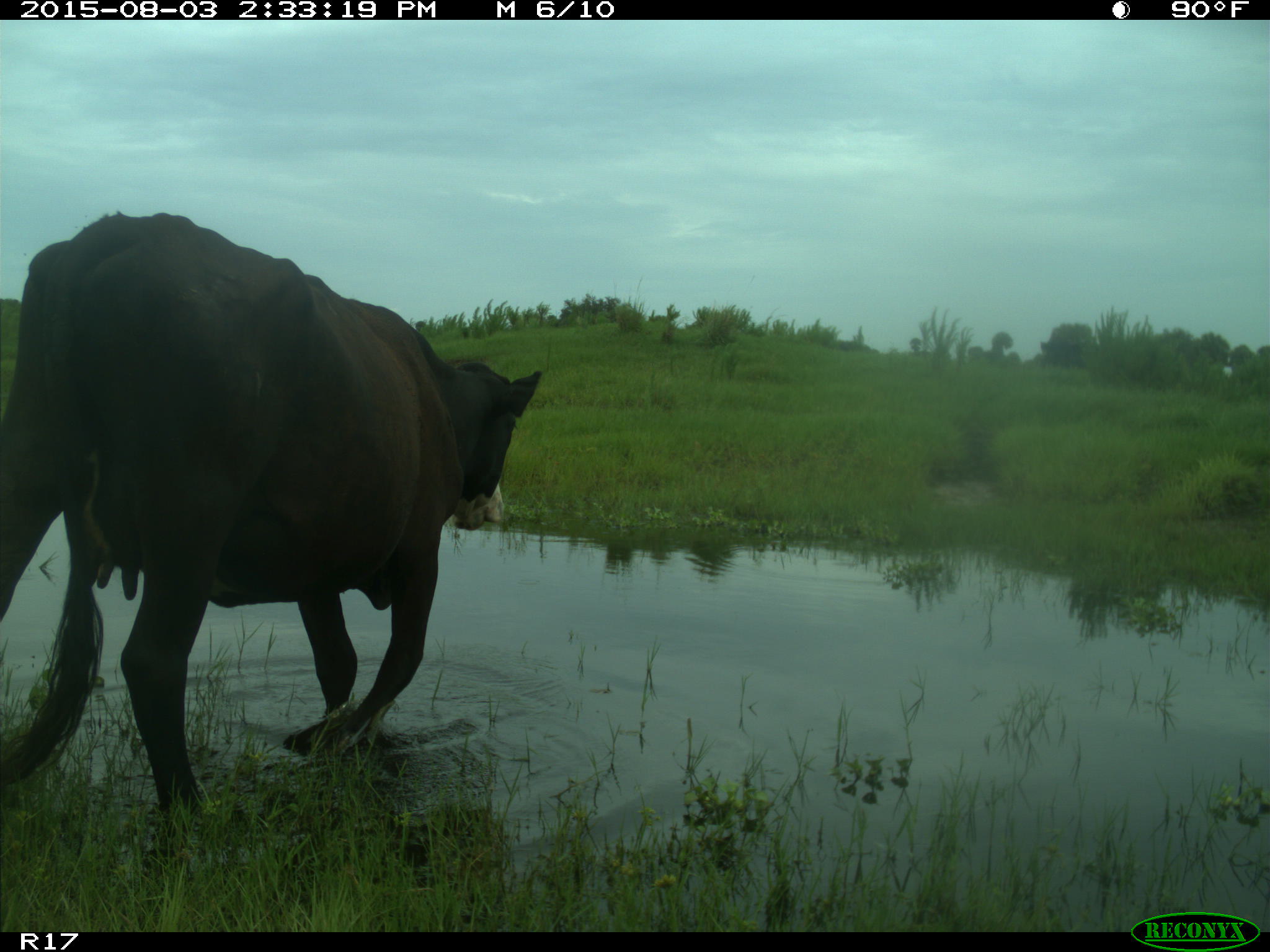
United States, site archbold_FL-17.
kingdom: Animalia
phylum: Chordata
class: Mammalia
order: Artiodactyla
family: Bovidae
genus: Bos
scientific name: Bos taurus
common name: domestic cow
Bos taurus (domestic cow).